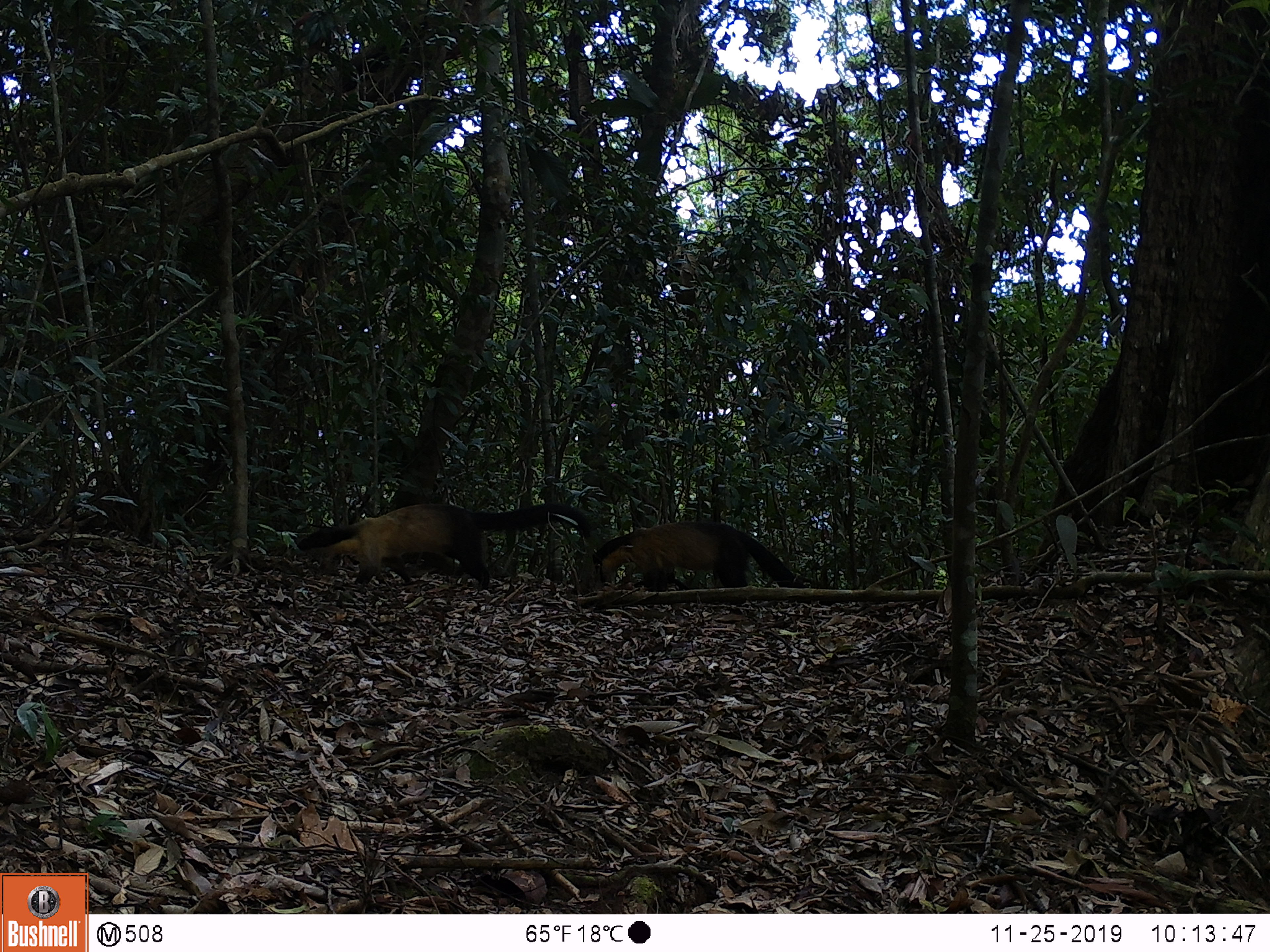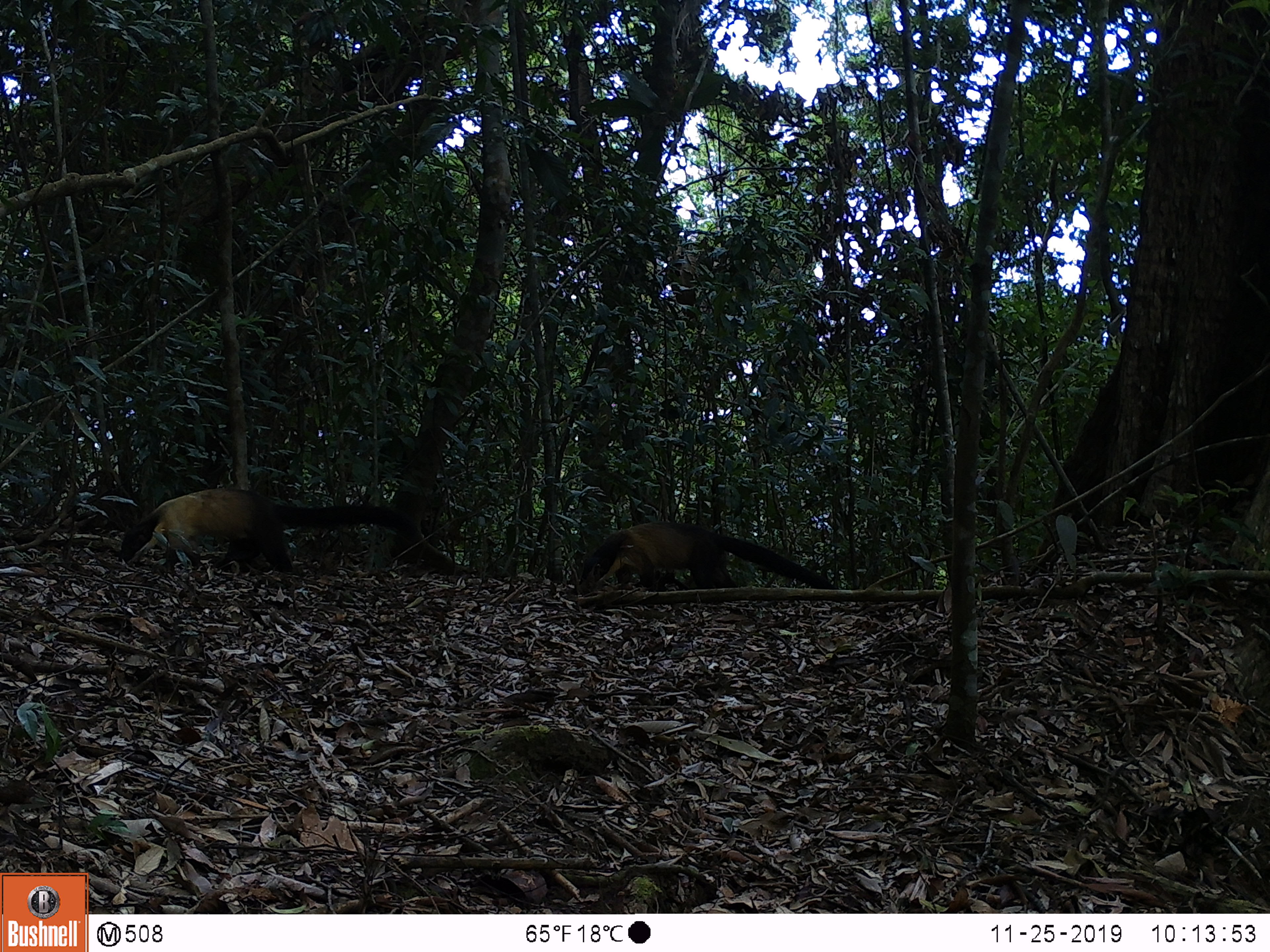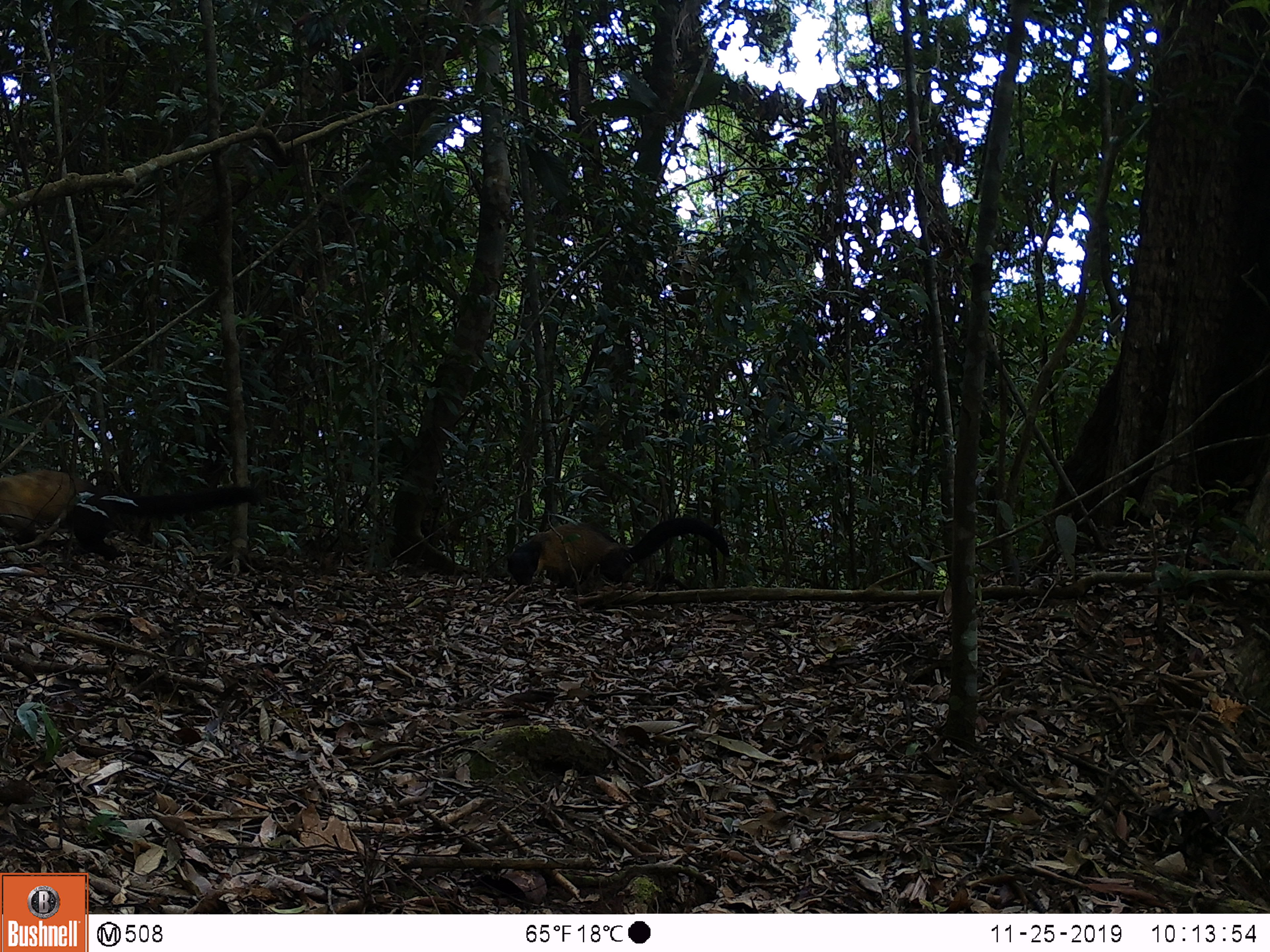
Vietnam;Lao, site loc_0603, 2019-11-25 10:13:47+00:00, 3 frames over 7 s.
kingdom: Animalia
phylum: Chordata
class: Mammalia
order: Carnivora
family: Mustelidae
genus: Martes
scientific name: Martes flavigula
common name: yellow-throated marten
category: yellow throated marten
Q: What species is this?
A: Yellow throated marten (yellow-throated marten) (Martes flavigula).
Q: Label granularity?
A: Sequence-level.